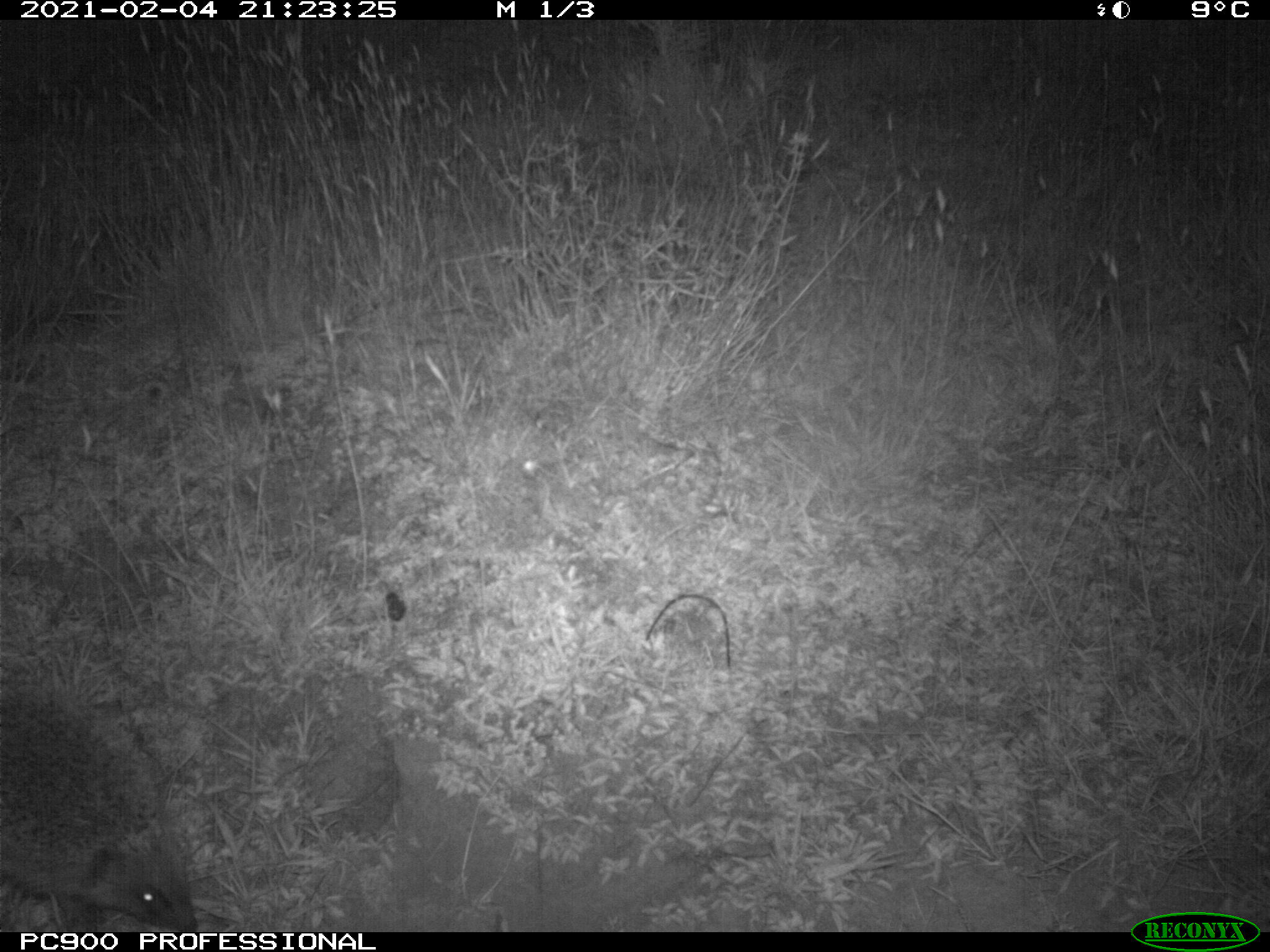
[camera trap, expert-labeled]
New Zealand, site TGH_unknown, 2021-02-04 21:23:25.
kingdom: Animalia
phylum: Chordata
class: Mammalia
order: Eulipotyphla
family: Erinaceidae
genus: Erinaceus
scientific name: Erinaceus europaeus europaeus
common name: european hedgehog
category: hedgehog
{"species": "hedgehog (european hedgehog) (Erinaceus europaeus europaeus)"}